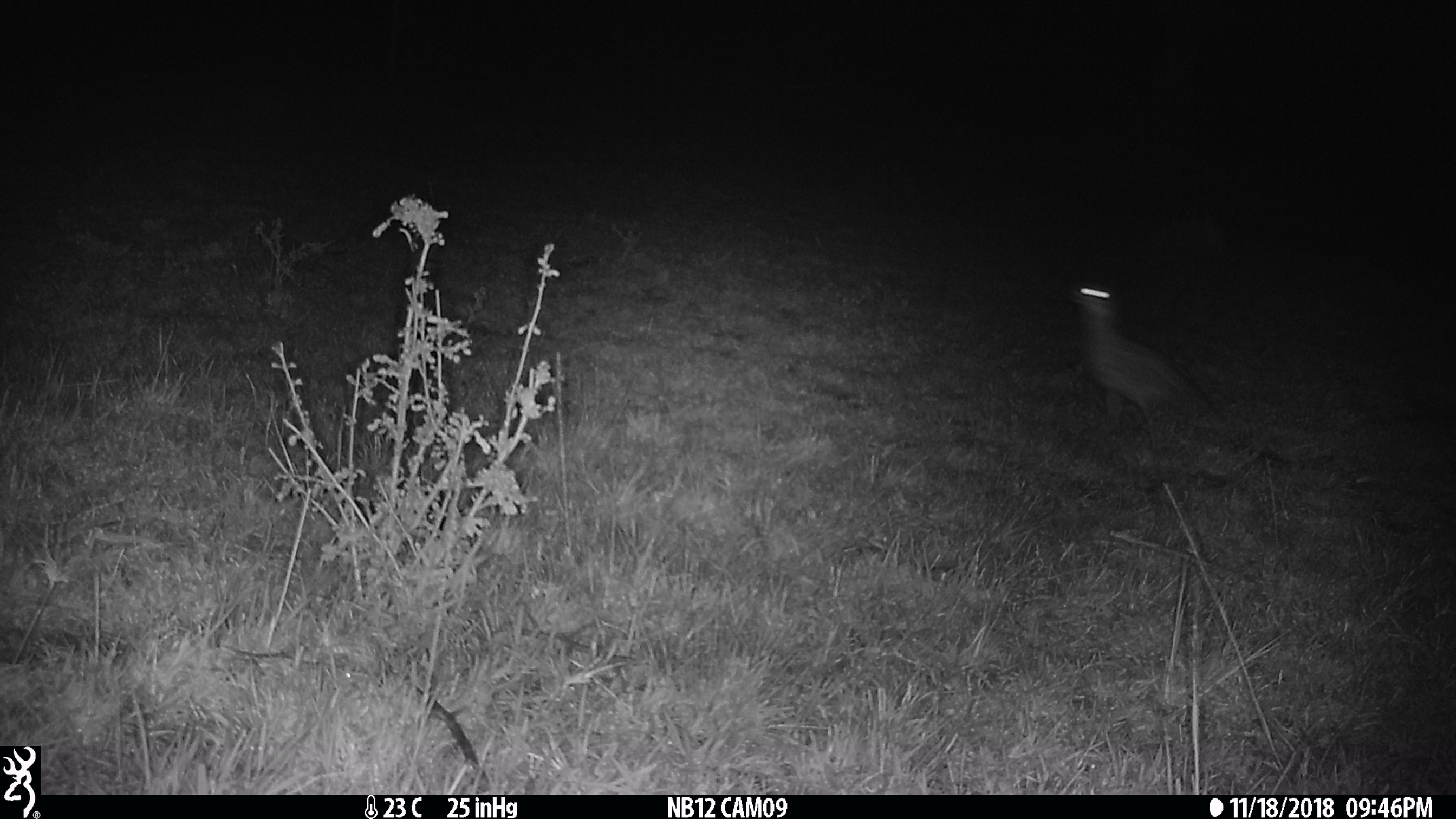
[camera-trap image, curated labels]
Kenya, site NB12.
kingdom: Animalia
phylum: Chordata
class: Aves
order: Charadriiformes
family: Burhinidae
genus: Burhinus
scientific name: Burhinus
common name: thick-knee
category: thickknee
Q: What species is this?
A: Thickknee (thick-knee) (Burhinus).